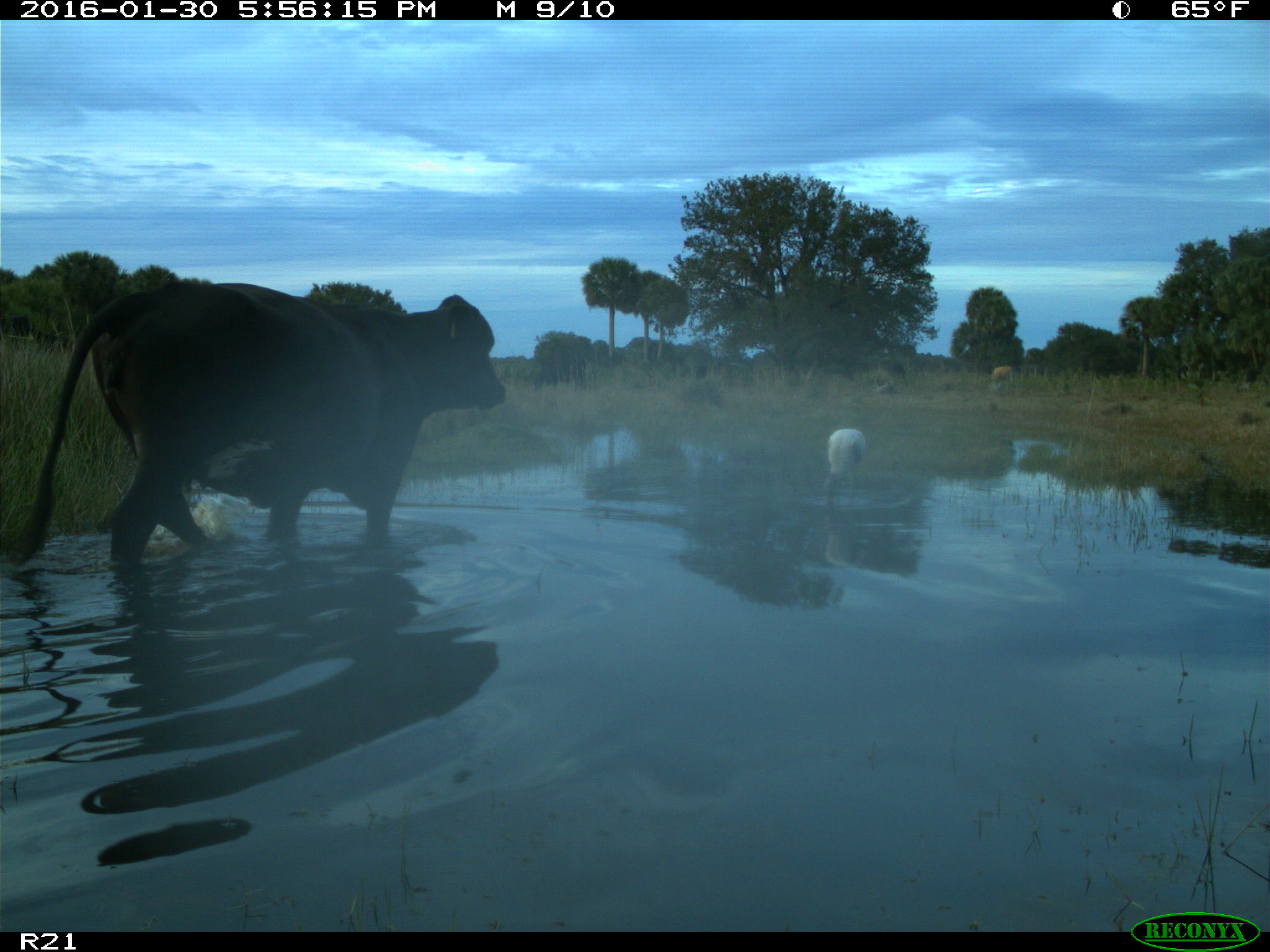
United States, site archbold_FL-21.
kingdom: Animalia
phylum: Chordata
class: Mammalia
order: Artiodactyla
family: Bovidae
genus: Bos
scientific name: Bos taurus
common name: domestic cow